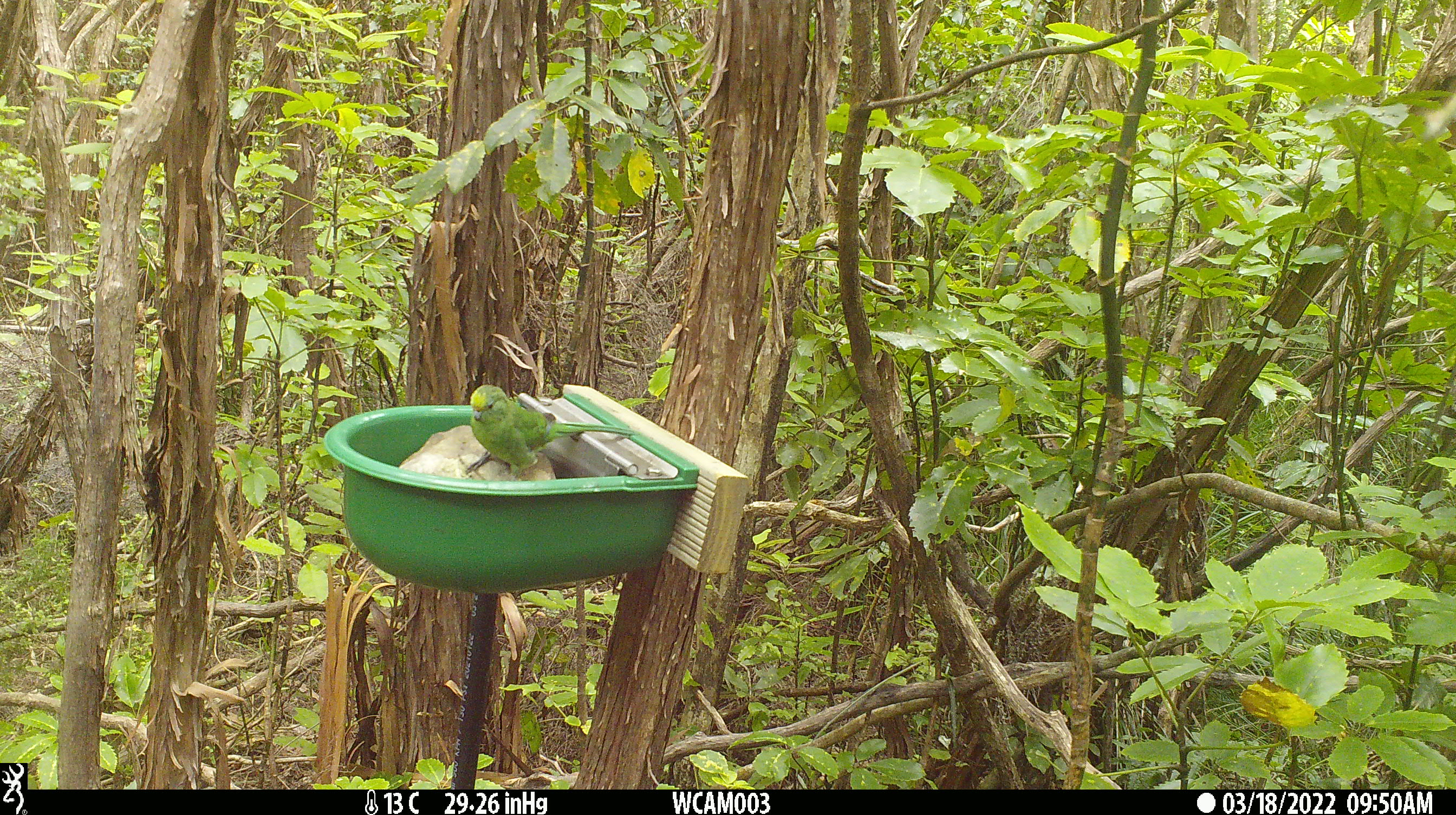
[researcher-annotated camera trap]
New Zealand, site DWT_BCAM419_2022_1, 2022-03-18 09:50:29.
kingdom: Animalia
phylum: Chordata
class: Aves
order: Psittaciformes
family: Psittaculidae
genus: Cyanoramphus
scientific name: Cyanoramphus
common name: parakeet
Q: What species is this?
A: Parakeet (Cyanoramphus).